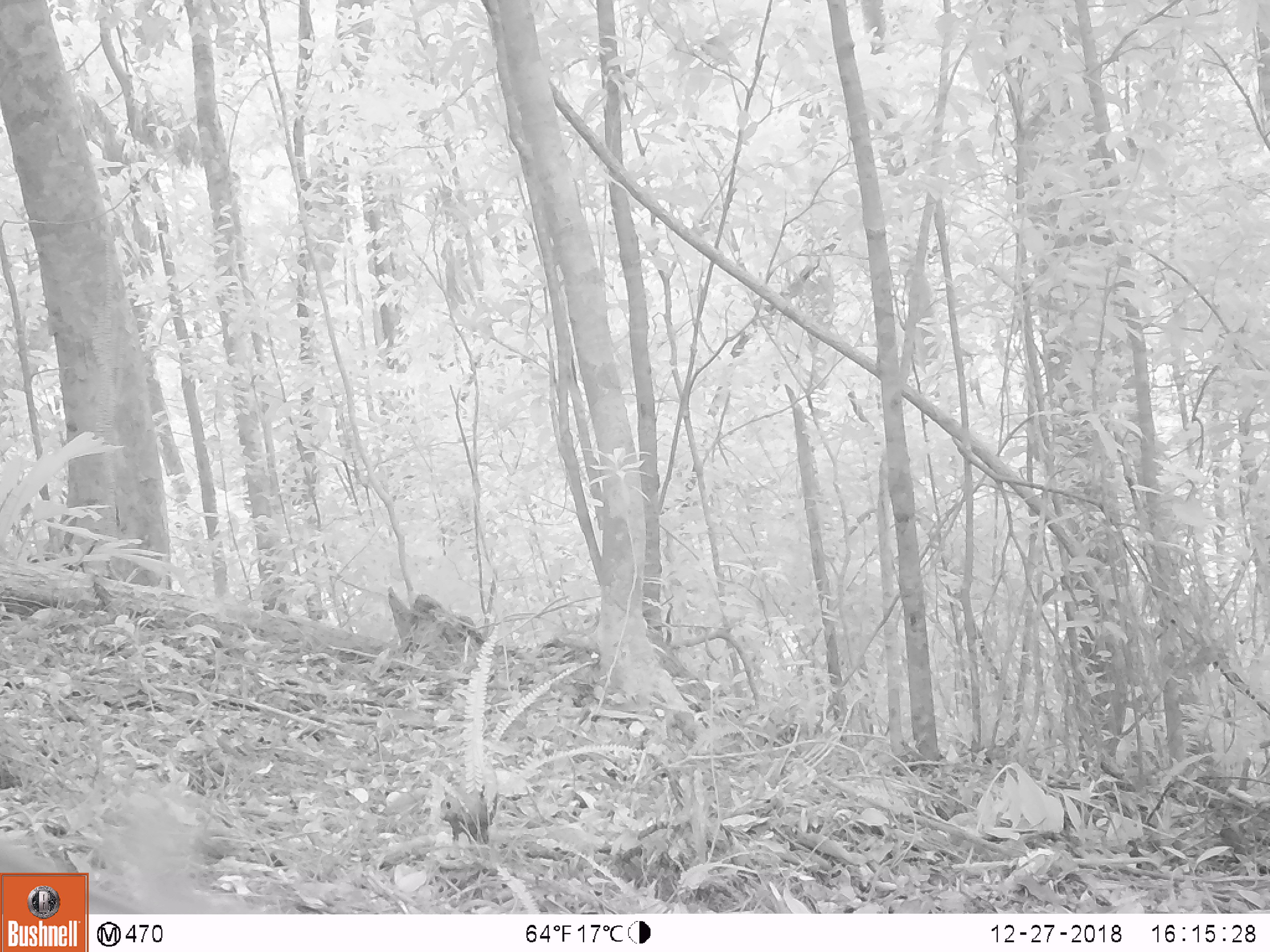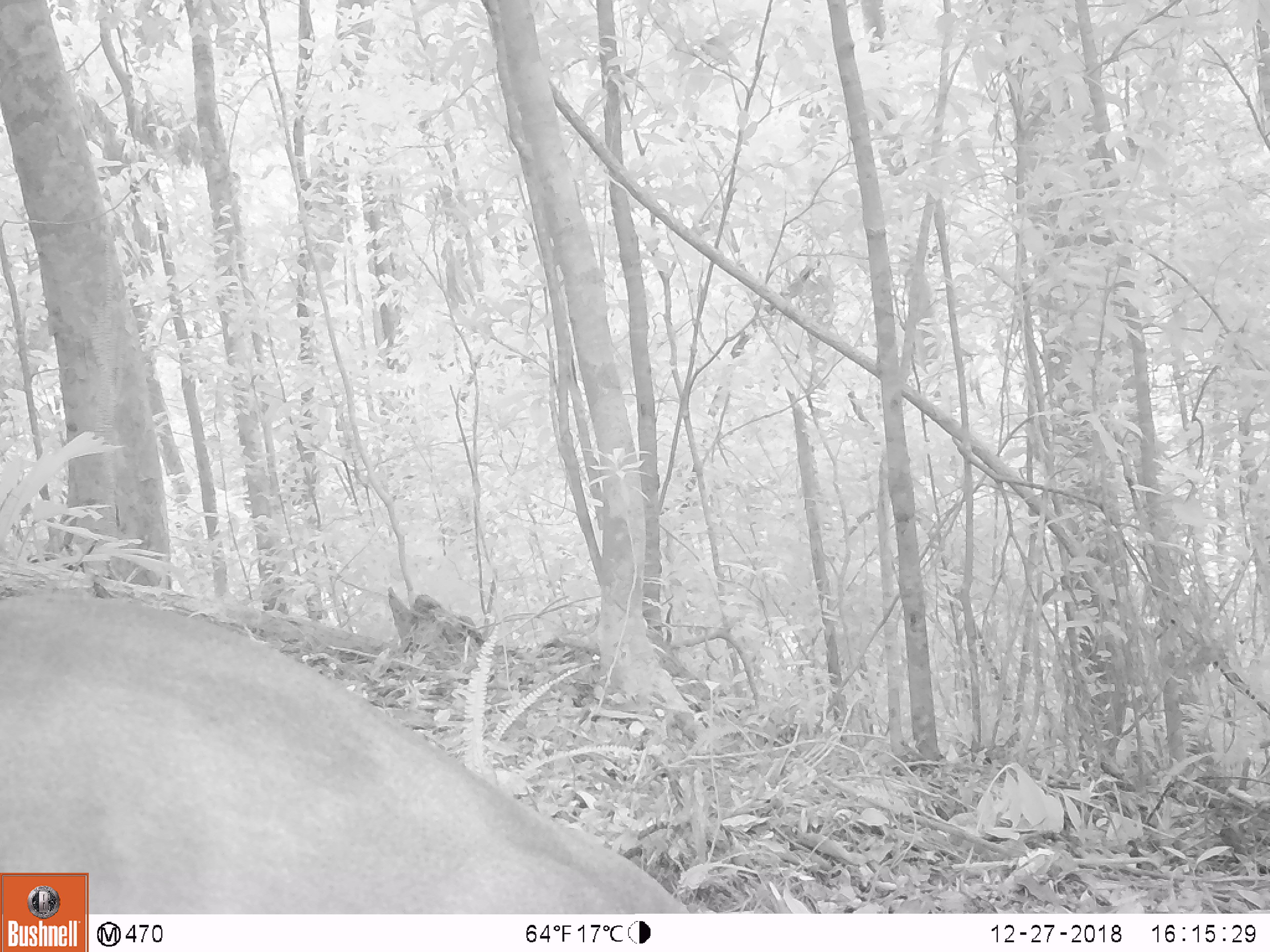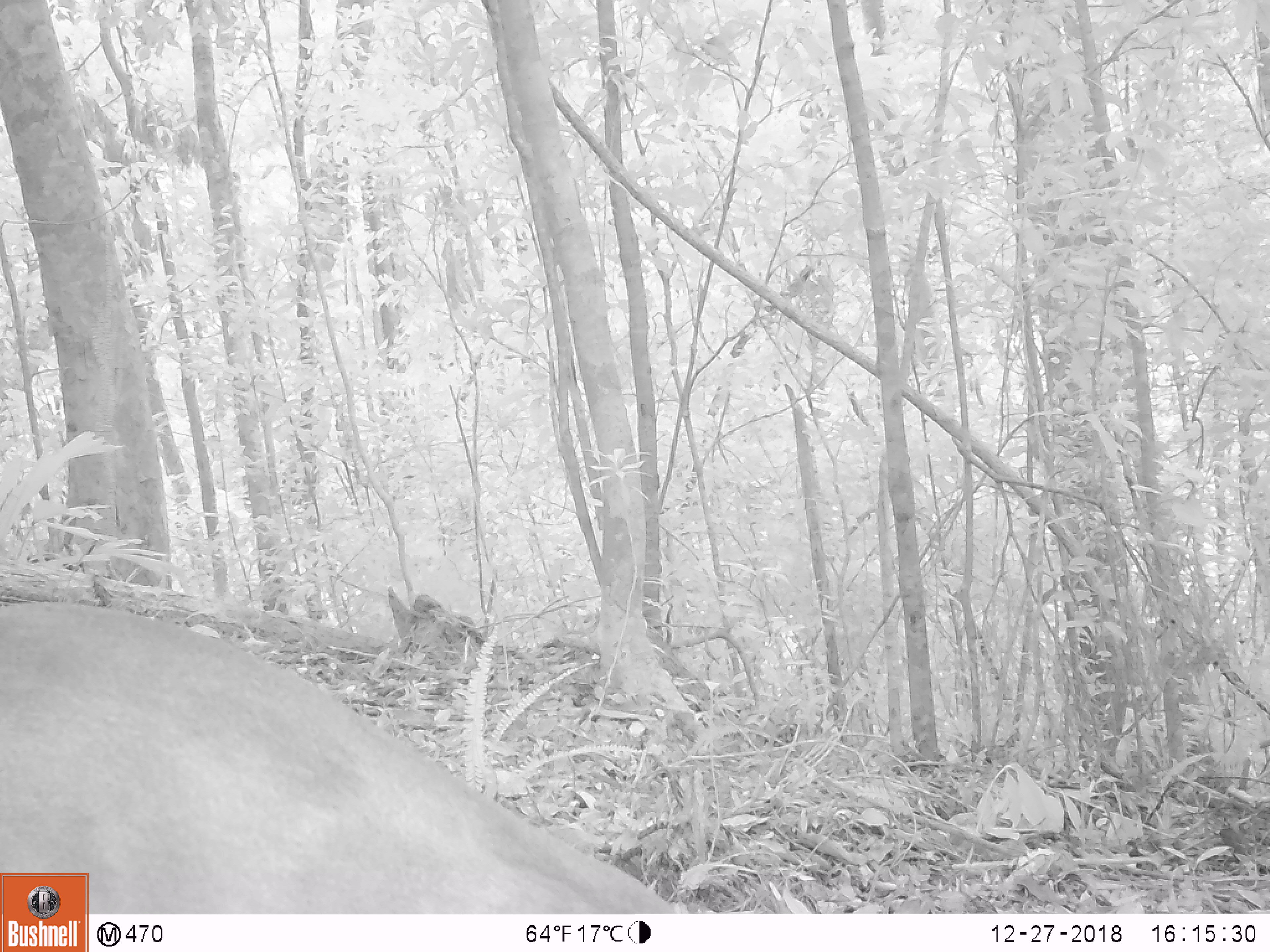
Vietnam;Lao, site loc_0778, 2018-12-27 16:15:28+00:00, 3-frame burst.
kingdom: Animalia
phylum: Chordata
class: Mammalia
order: Artiodactyla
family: Cervidae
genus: Muntiacus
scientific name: Muntiacus rooseveltorum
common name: roosevelt's muntjac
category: roosevelts muntjac group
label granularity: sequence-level